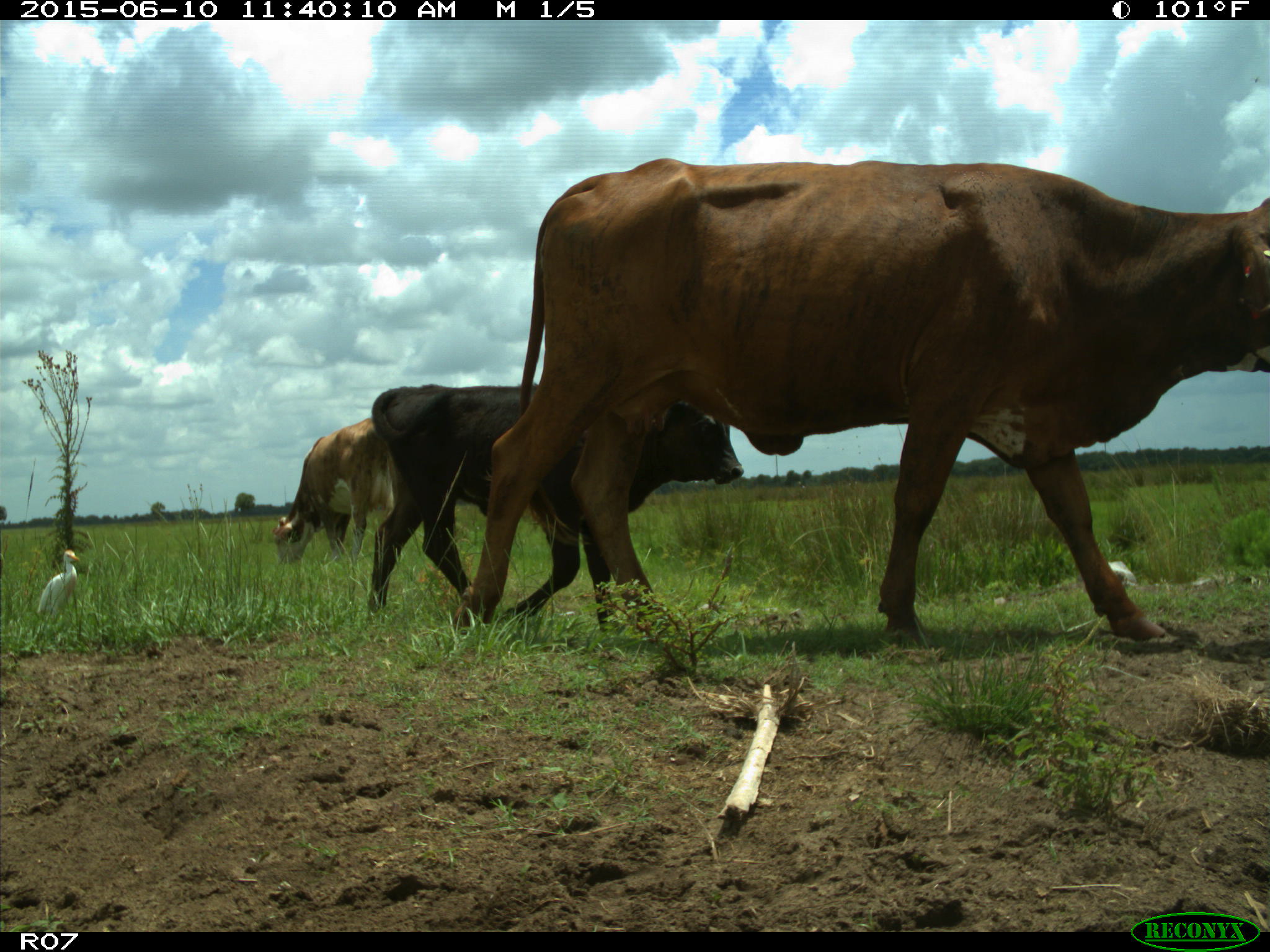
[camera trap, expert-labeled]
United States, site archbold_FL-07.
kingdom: Animalia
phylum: Chordata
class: Mammalia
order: Artiodactyla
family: Bovidae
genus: Bos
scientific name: Bos taurus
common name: domestic cow